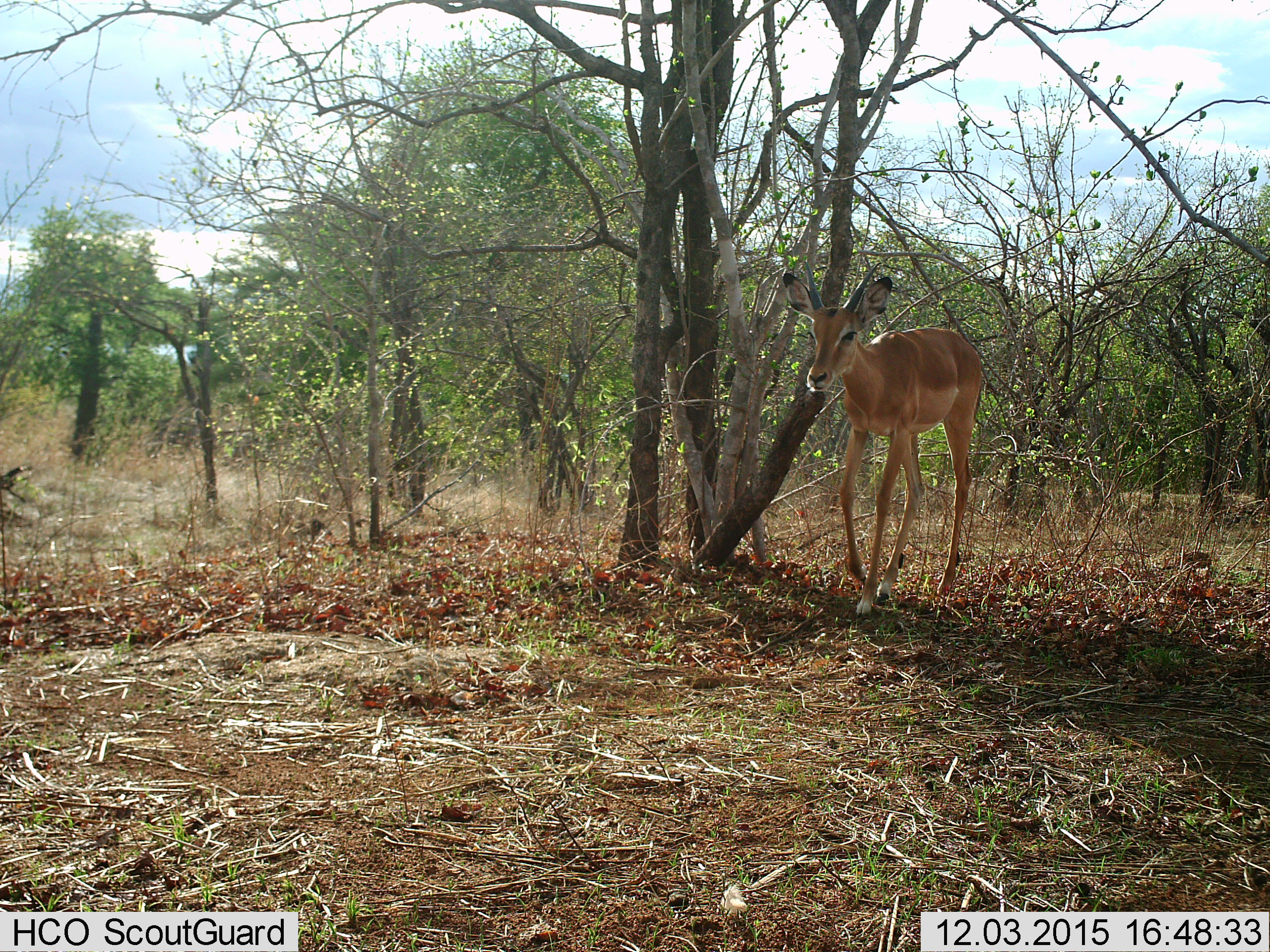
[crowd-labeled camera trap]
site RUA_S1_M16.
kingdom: Animalia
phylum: Chordata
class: Mammalia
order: Artiodactyla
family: Bovidae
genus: Aepyceros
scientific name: Aepyceros melampus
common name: impala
Impala (Aepyceros melampus), count 1. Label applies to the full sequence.